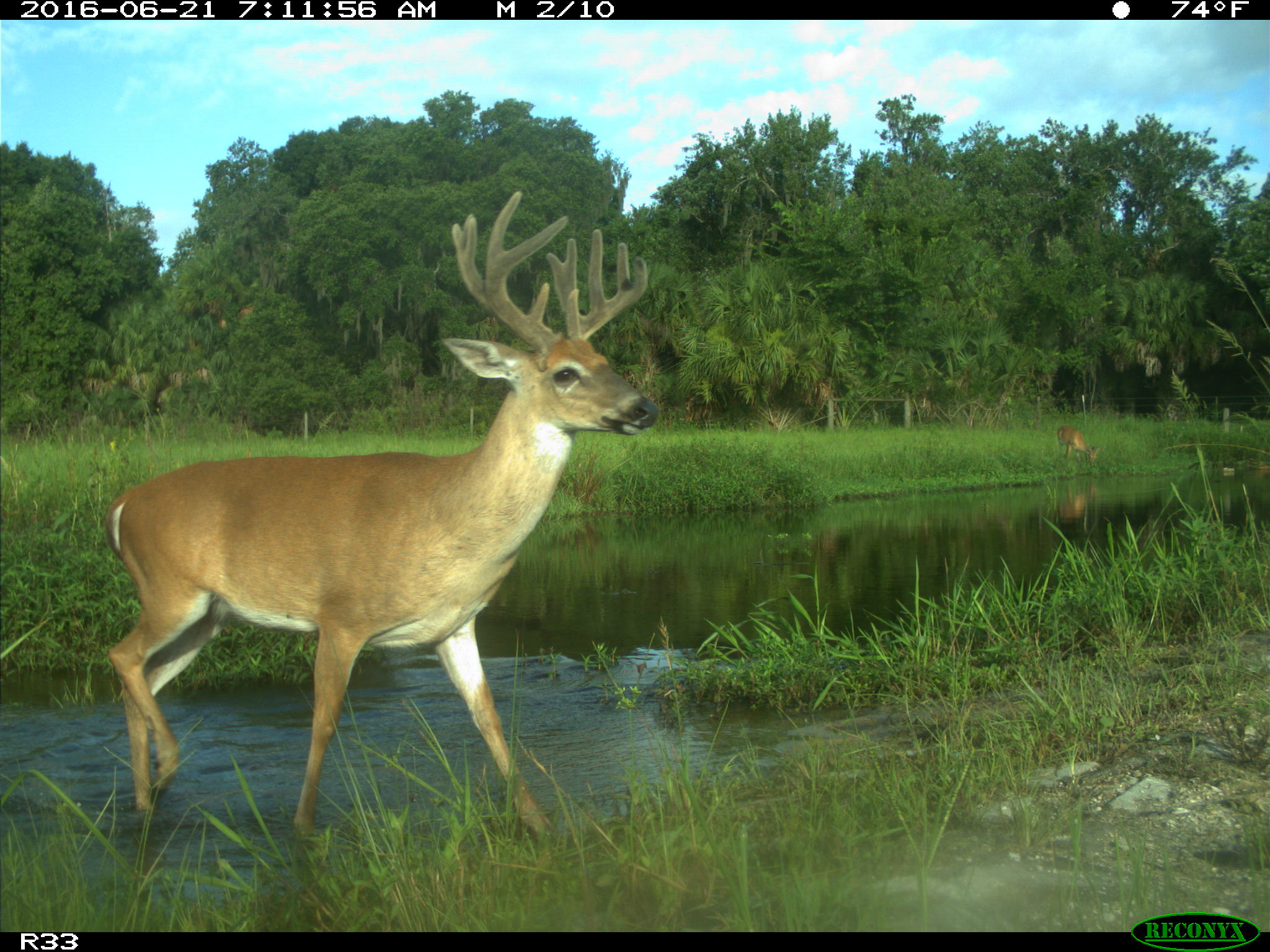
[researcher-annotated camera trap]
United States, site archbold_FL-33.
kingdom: Animalia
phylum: Chordata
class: Mammalia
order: Artiodactyla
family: Cervidae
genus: Odocoileus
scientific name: Odocoileus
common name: deer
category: unidentified deer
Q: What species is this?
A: Unidentified deer (deer) (Odocoileus).